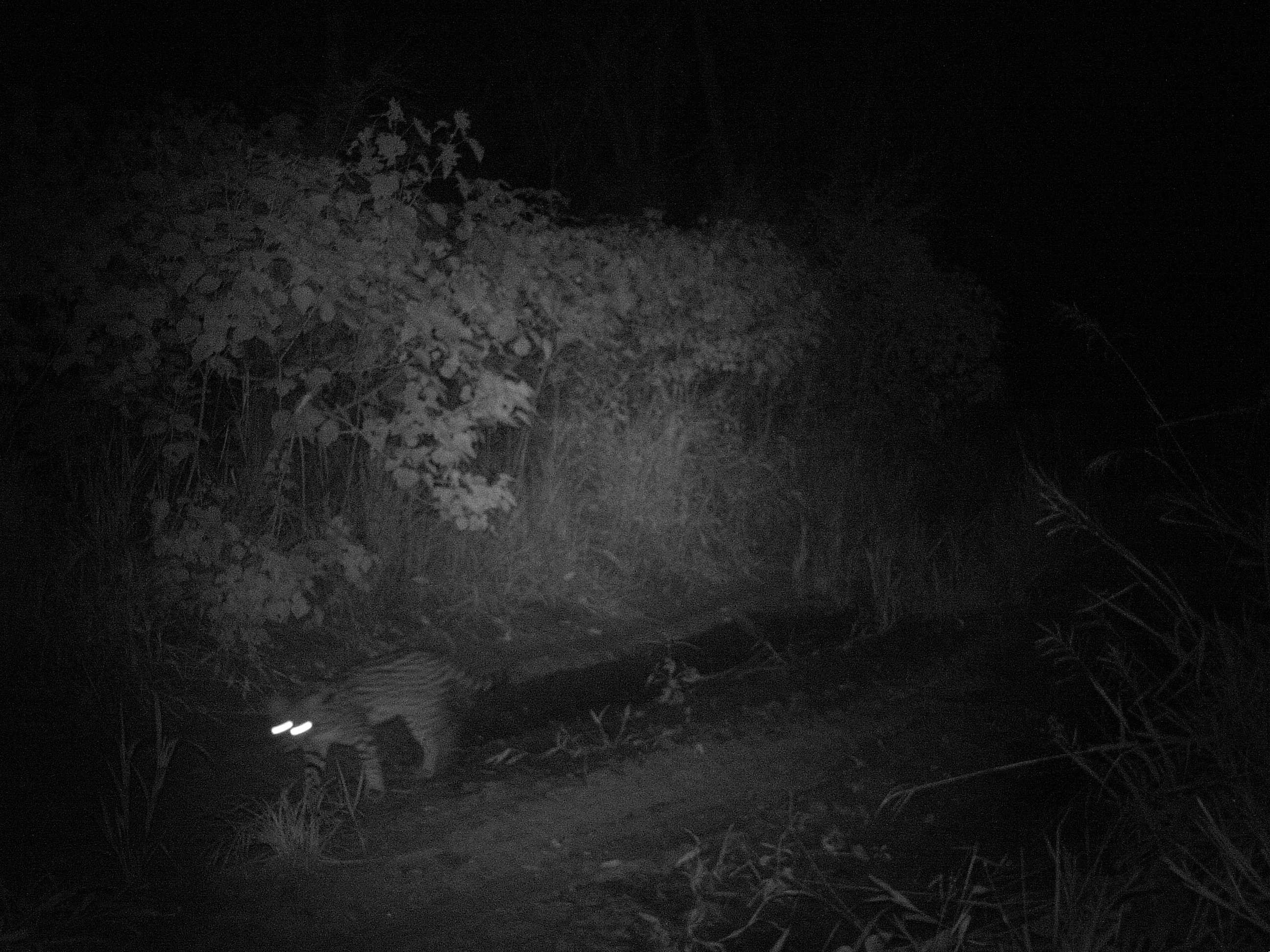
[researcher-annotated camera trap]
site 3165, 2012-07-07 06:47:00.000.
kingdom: Animalia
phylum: Chordata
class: Mammalia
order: Carnivora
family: Felidae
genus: Leopardus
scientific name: Leopardus pardalis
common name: ocelot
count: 1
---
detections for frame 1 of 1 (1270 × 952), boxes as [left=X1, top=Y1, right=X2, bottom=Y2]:
leopardus pardalis: [left=267, top=648, right=506, bottom=816]